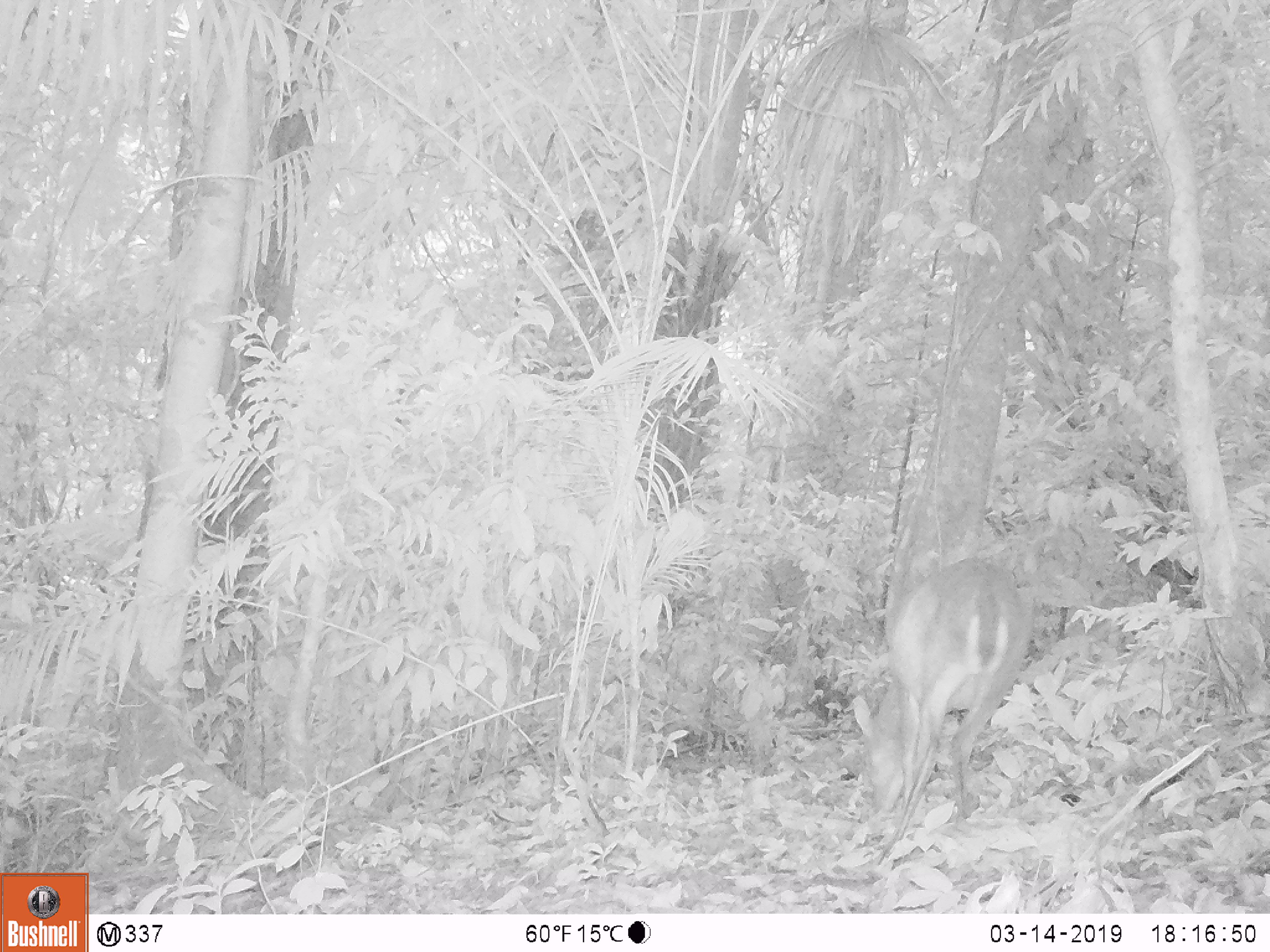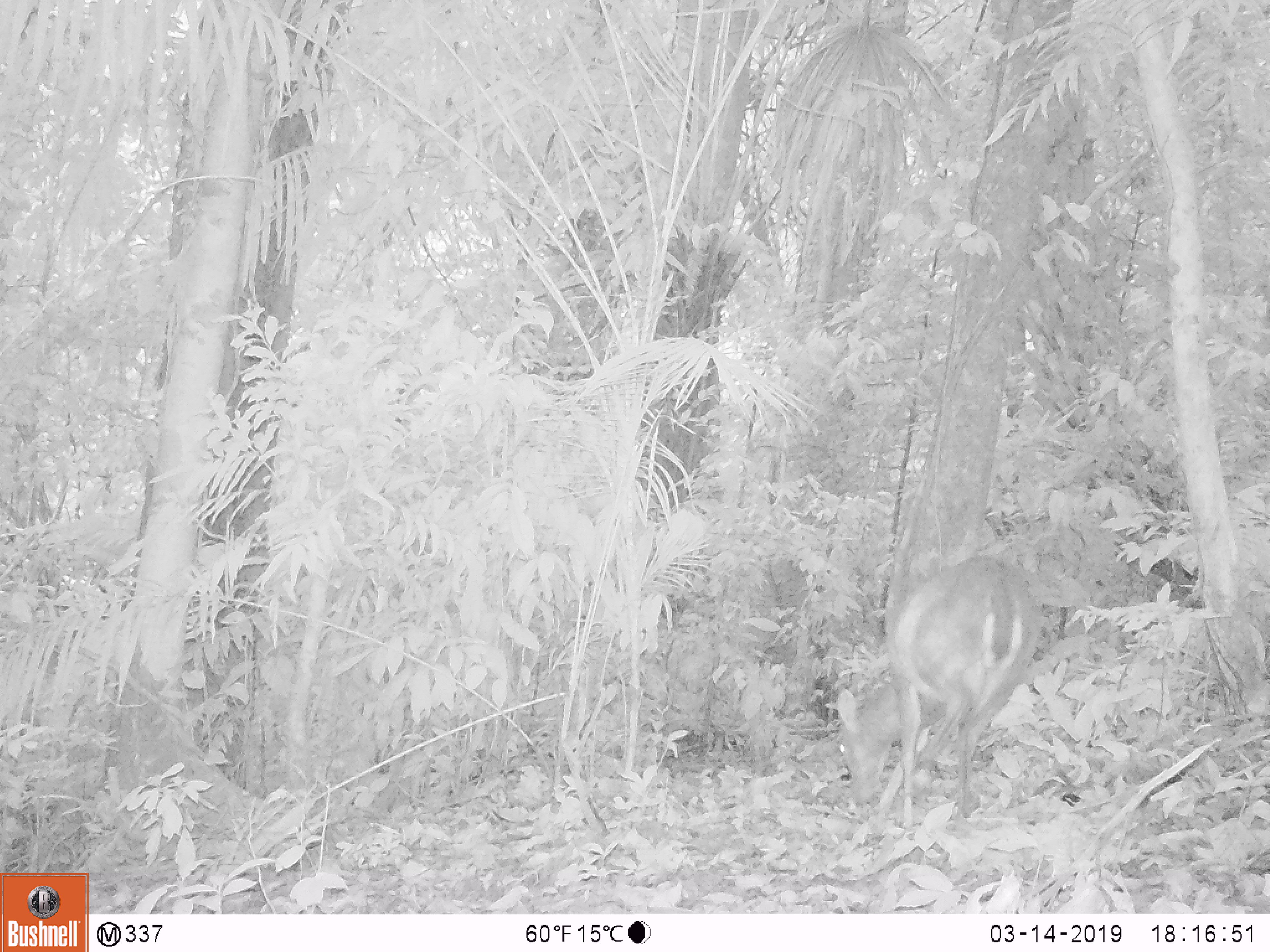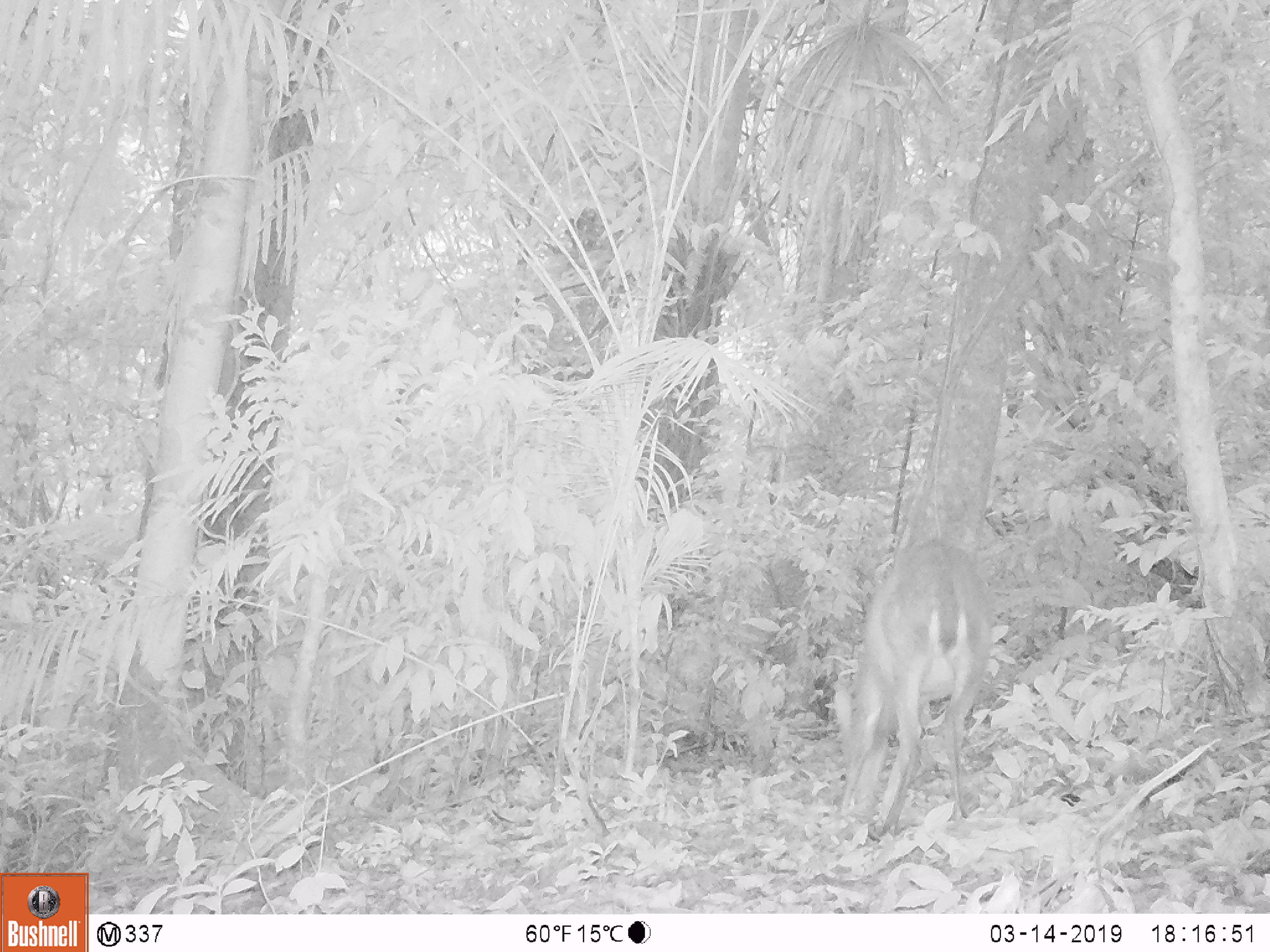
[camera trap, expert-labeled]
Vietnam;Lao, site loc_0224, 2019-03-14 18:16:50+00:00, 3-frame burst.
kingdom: Animalia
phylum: Chordata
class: Mammalia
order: Artiodactyla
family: Cervidae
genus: Muntiacus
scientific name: Muntiacus vuquangensis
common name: large-antlered muntjac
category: large antlered muntjac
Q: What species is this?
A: Large antlered muntjac (large-antlered muntjac) (Muntiacus vuquangensis).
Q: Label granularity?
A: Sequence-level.